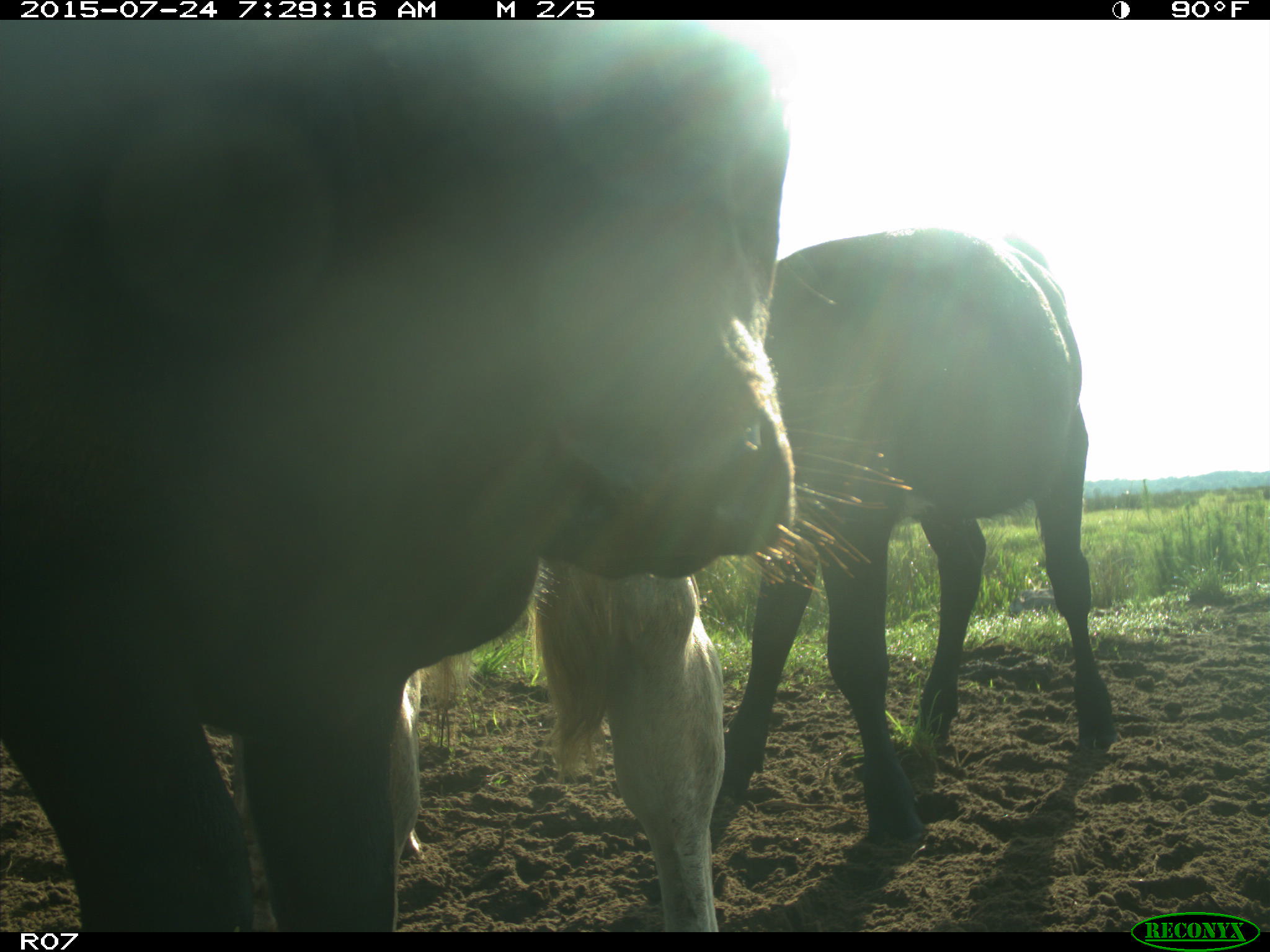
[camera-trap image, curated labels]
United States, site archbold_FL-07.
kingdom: Animalia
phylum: Chordata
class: Mammalia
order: Artiodactyla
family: Bovidae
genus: Bos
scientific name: Bos taurus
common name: domestic cow